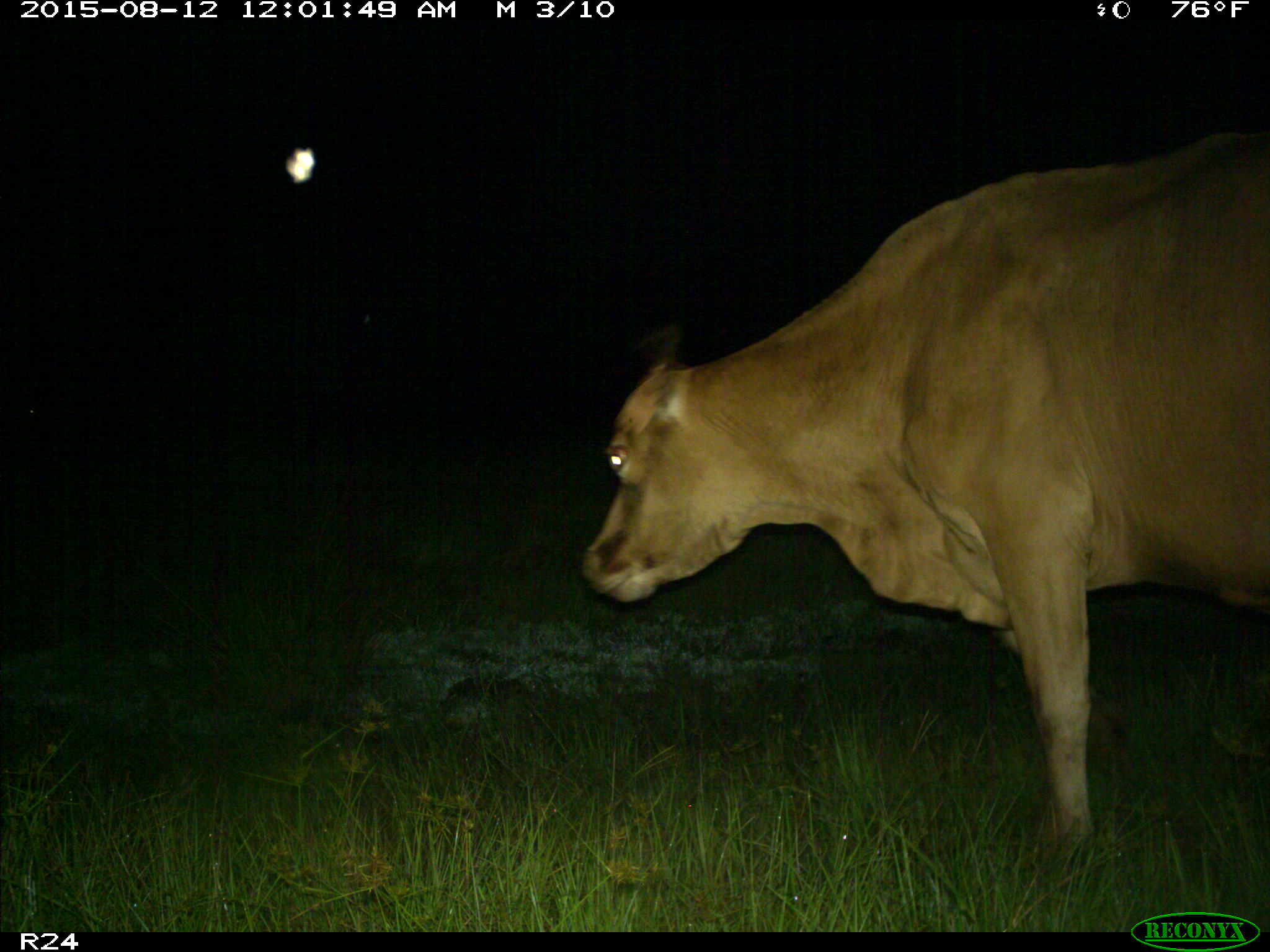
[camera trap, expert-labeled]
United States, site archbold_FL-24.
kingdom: Animalia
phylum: Chordata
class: Mammalia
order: Artiodactyla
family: Bovidae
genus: Bos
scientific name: Bos taurus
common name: domestic cow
Bos taurus (domestic cow).